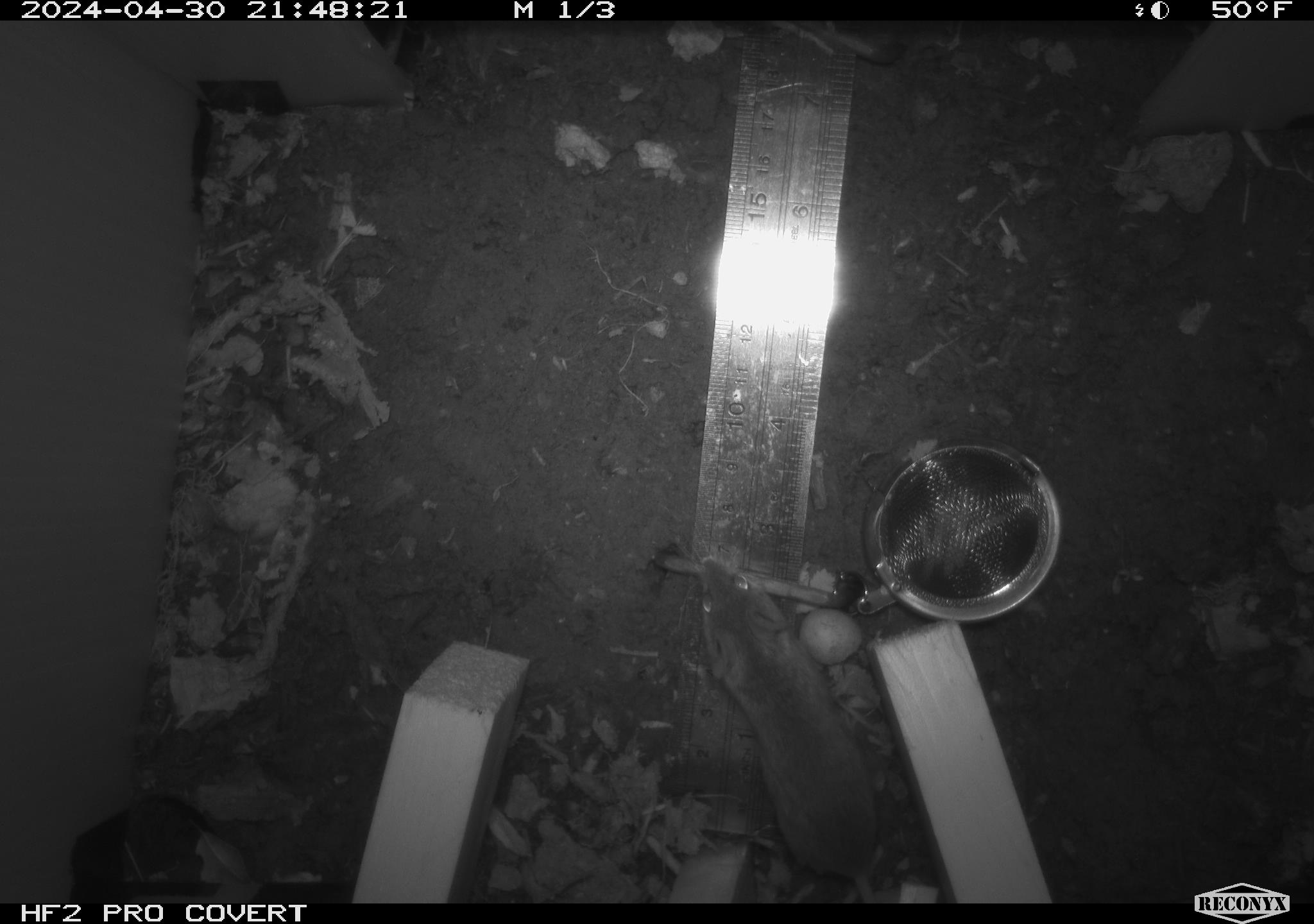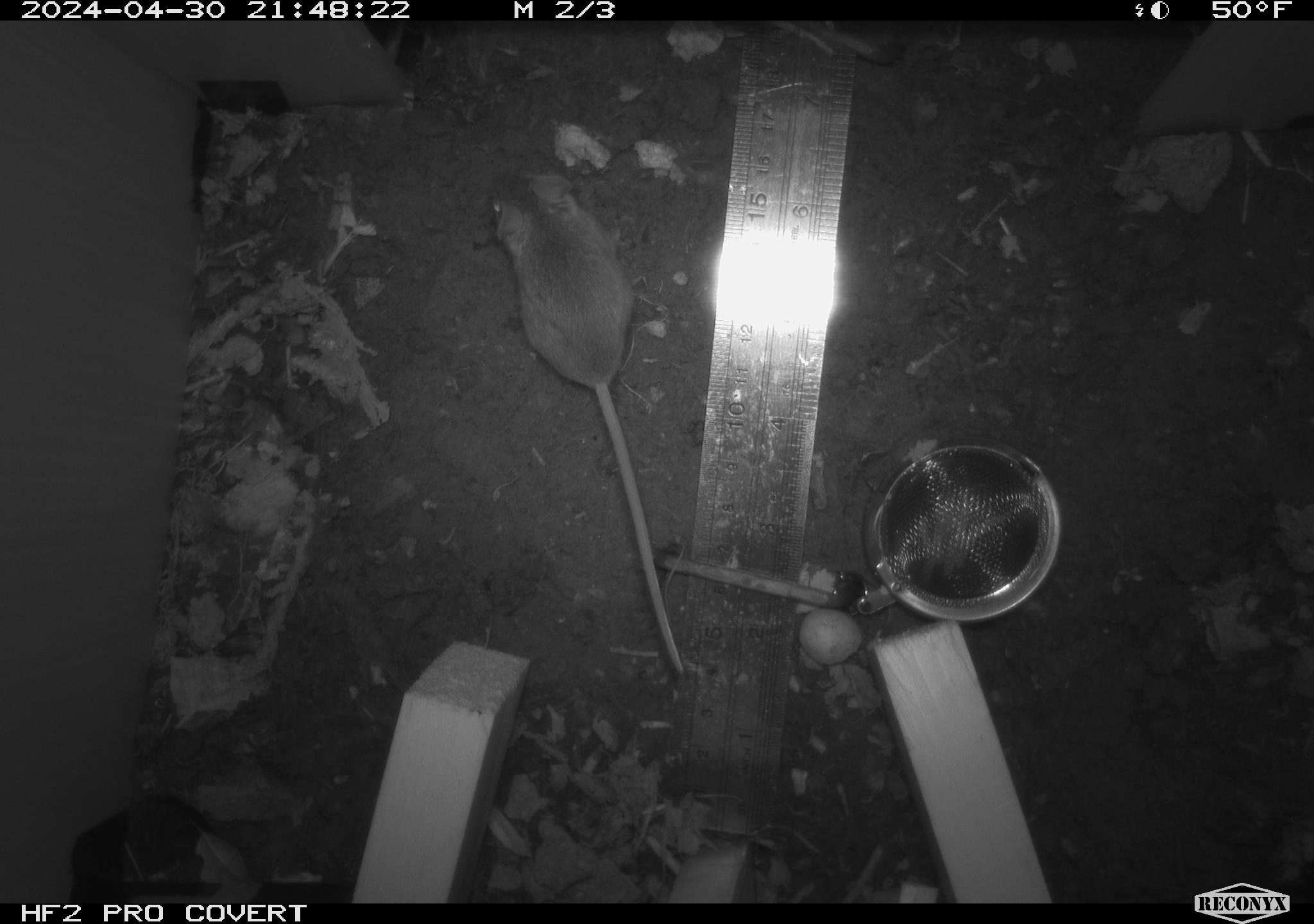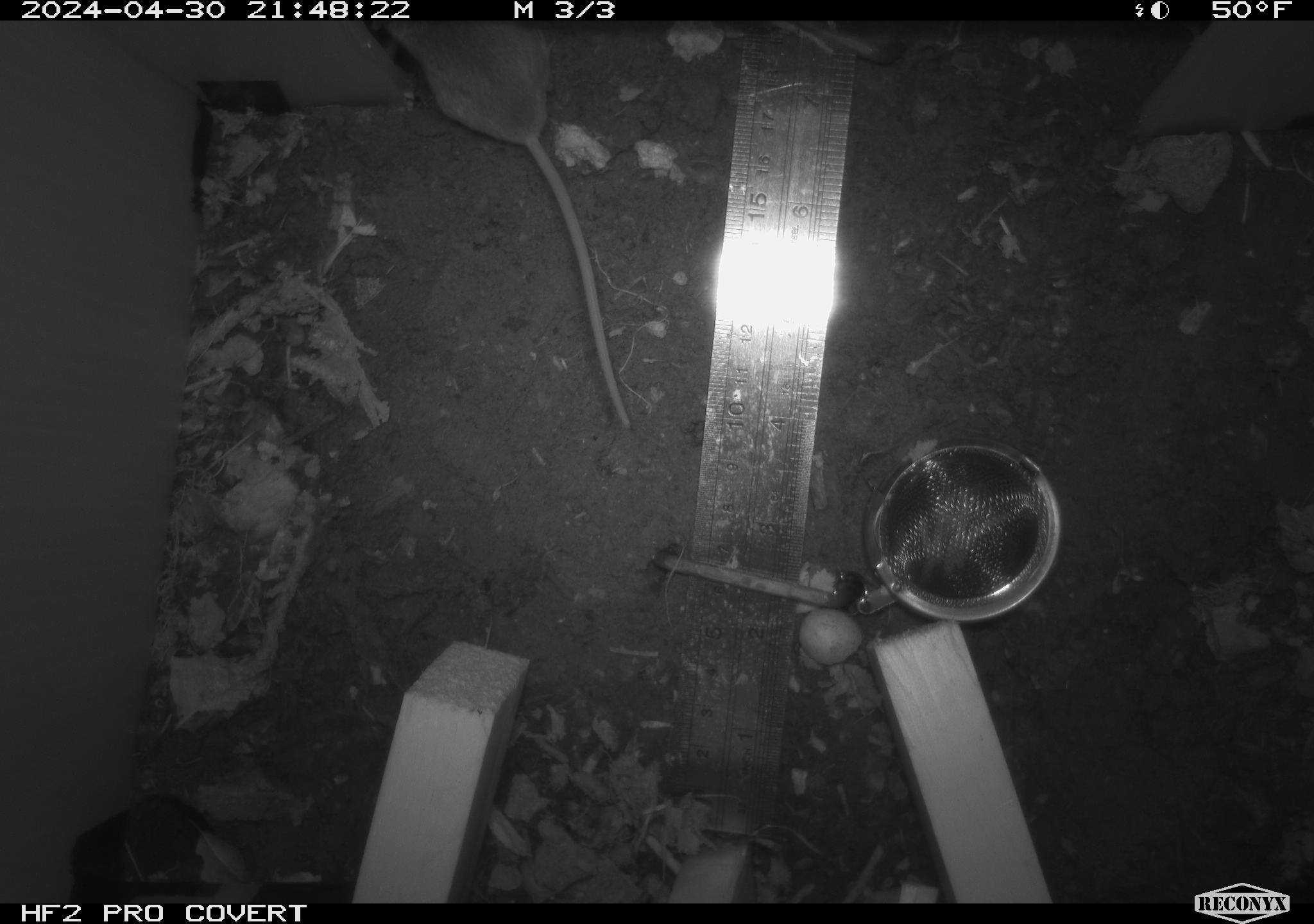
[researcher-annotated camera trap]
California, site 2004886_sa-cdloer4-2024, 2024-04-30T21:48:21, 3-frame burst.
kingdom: Animalia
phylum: Chordata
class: Mammalia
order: Rodentia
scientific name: Rodentia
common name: mouse species